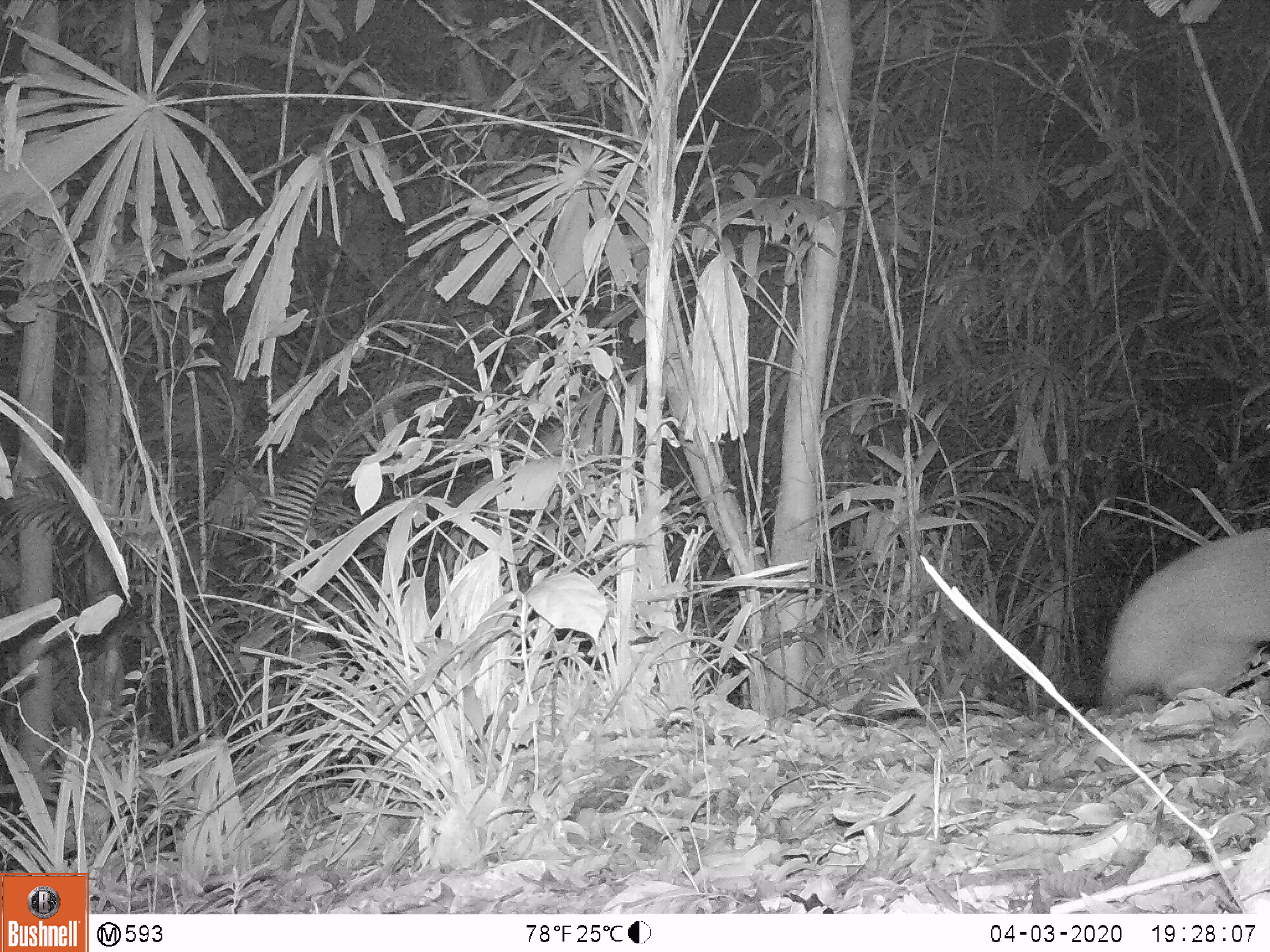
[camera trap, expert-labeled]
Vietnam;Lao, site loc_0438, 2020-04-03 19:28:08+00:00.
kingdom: Animalia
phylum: Chordata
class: Mammalia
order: Carnivora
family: Viverridae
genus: Paguma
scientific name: Paguma larvata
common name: masked palm civet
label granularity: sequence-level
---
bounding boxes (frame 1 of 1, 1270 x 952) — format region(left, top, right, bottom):
masked palm civet: region(1097, 526, 1270, 712)